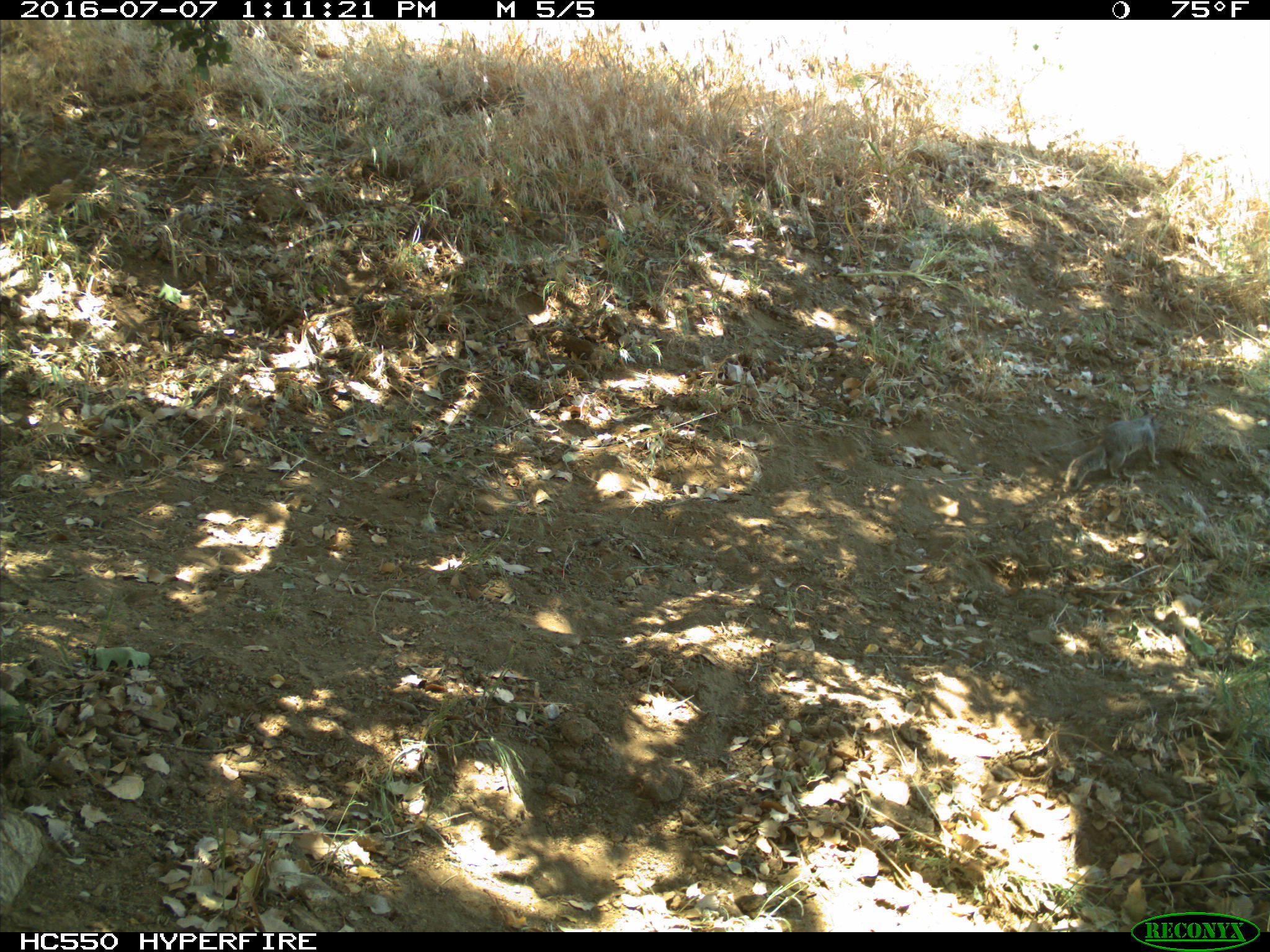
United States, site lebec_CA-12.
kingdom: Animalia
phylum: Chordata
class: Mammalia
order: Rodentia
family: Sciuridae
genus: Otospermophilus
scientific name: Otospermophilus beecheyi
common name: california ground squirrel